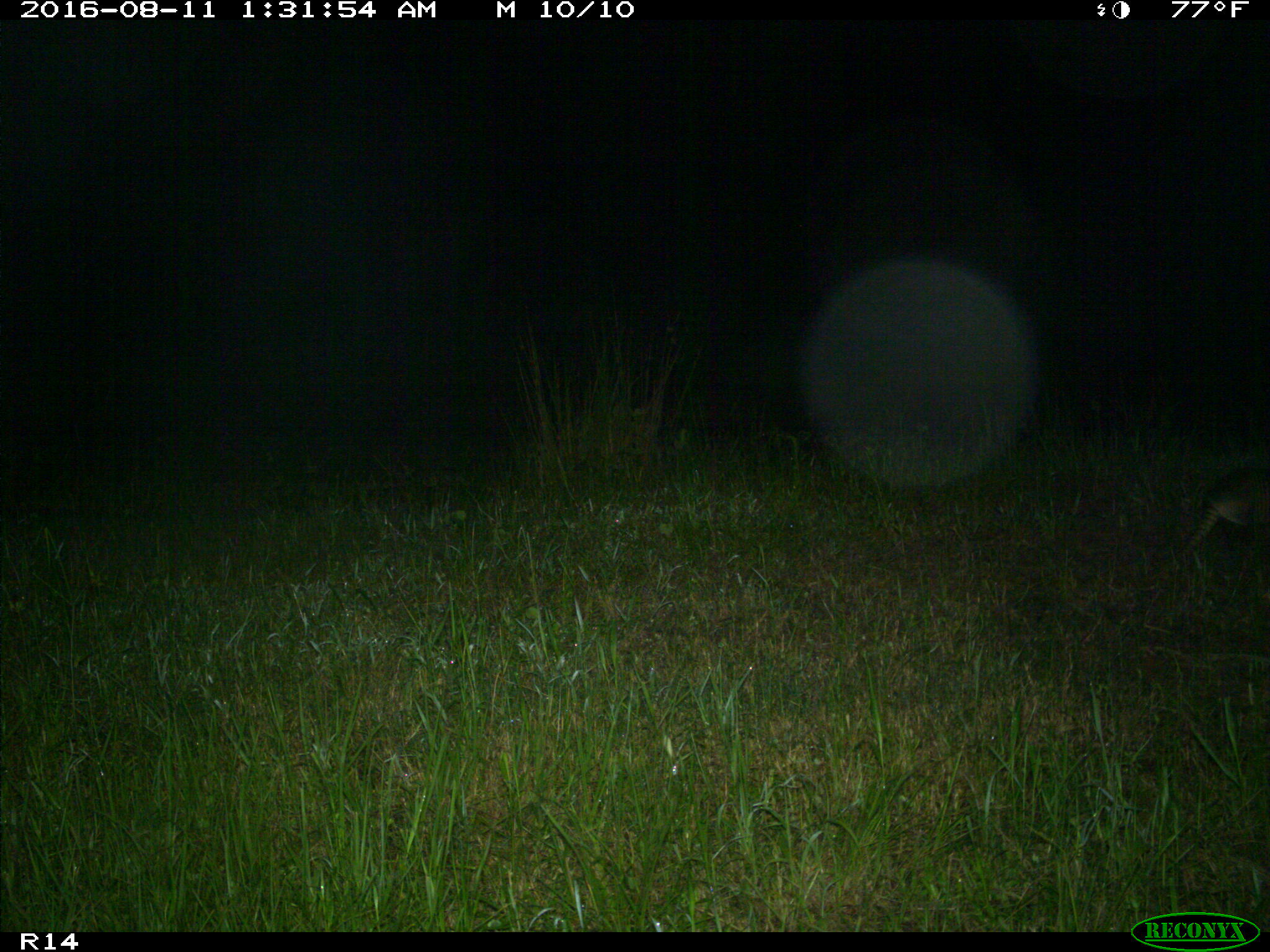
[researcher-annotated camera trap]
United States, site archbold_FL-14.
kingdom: Animalia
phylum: Chordata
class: Mammalia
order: Cingulata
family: Dasypodidae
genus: Dasypus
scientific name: Dasypus novemcinctus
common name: nine-banded armadillo